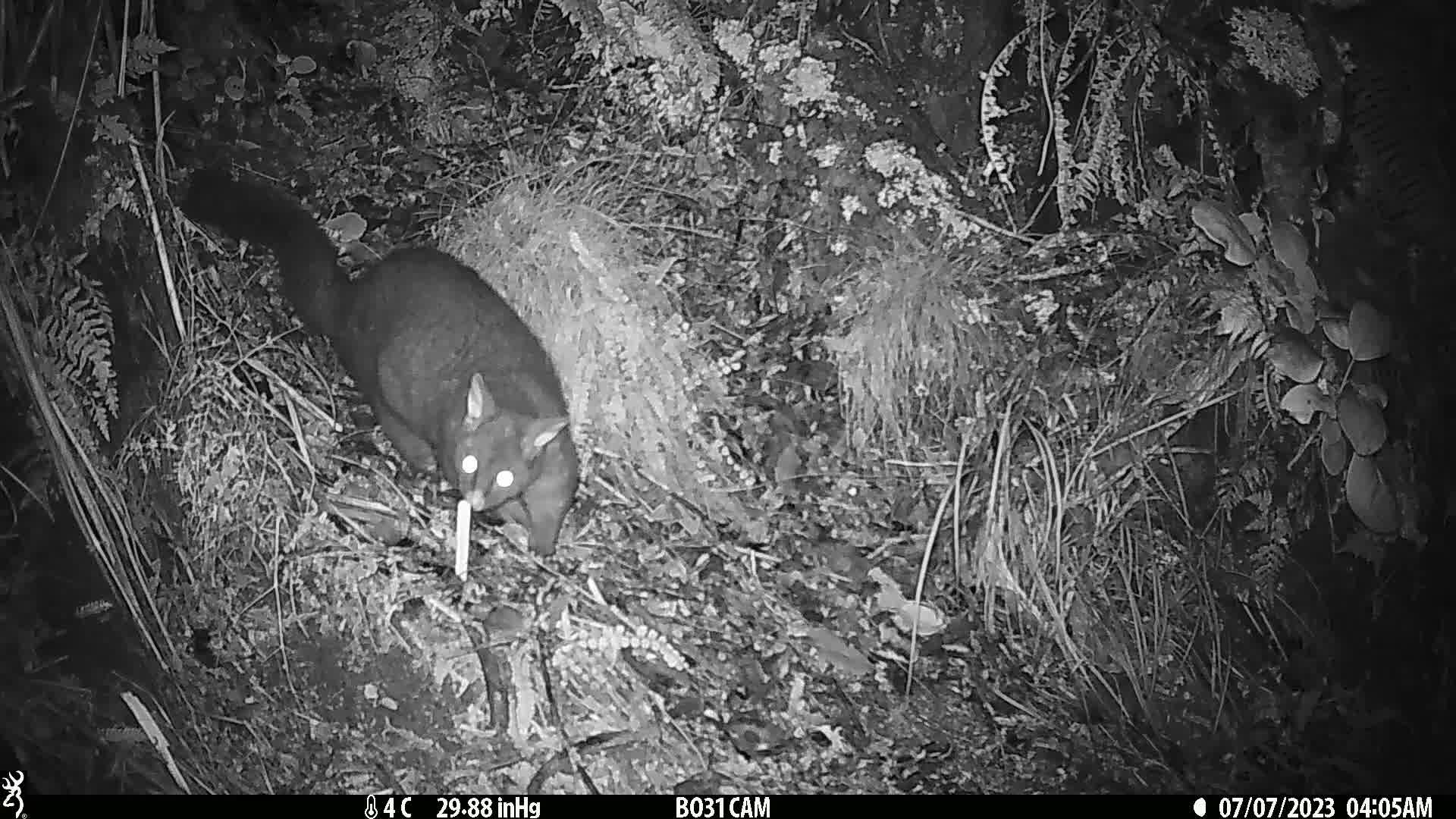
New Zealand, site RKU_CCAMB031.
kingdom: Animalia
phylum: Chordata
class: Mammalia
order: Diprotodontia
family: Phalangeridae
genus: Trichosurus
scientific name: Trichosurus vulpecula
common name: common brushtail possum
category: possum